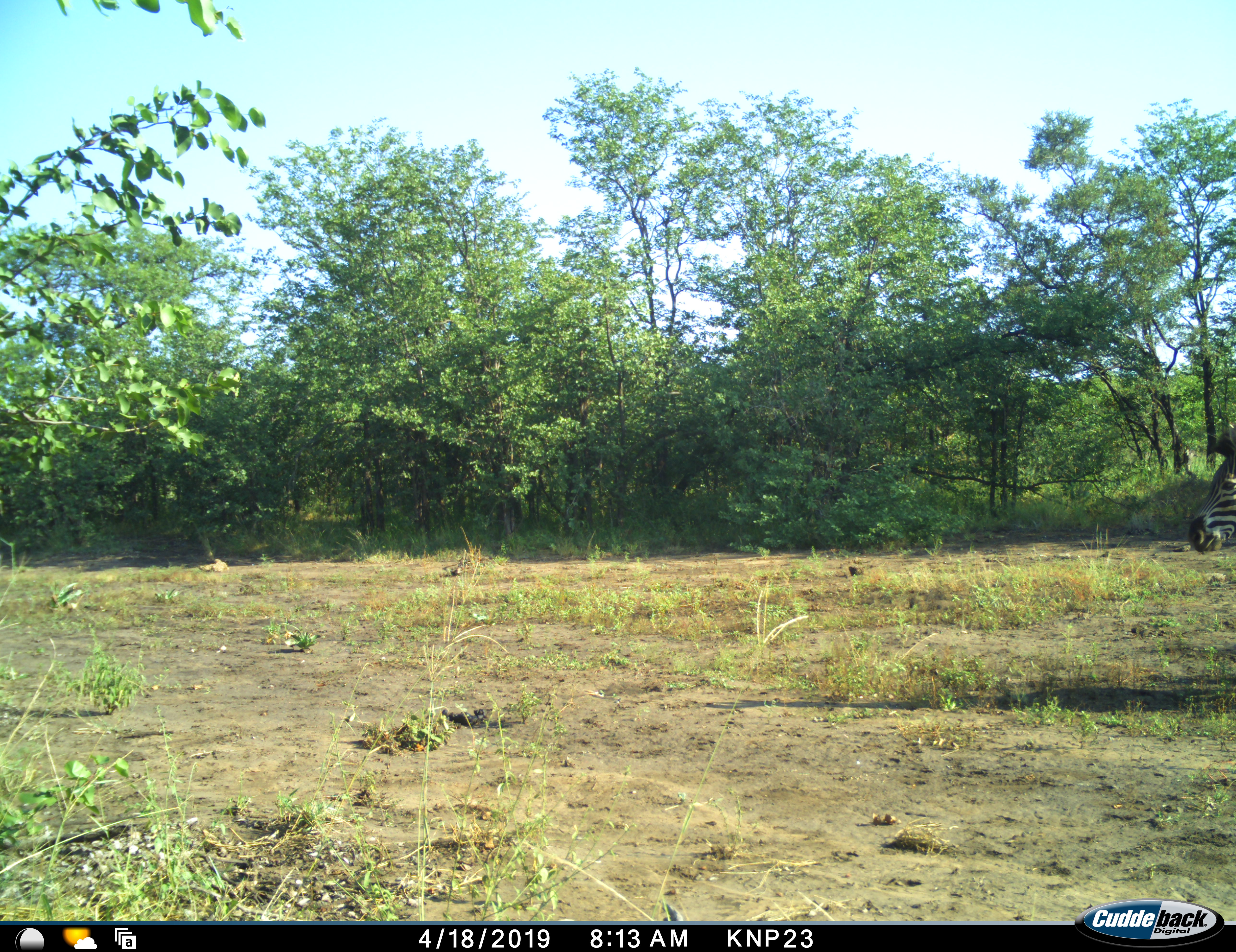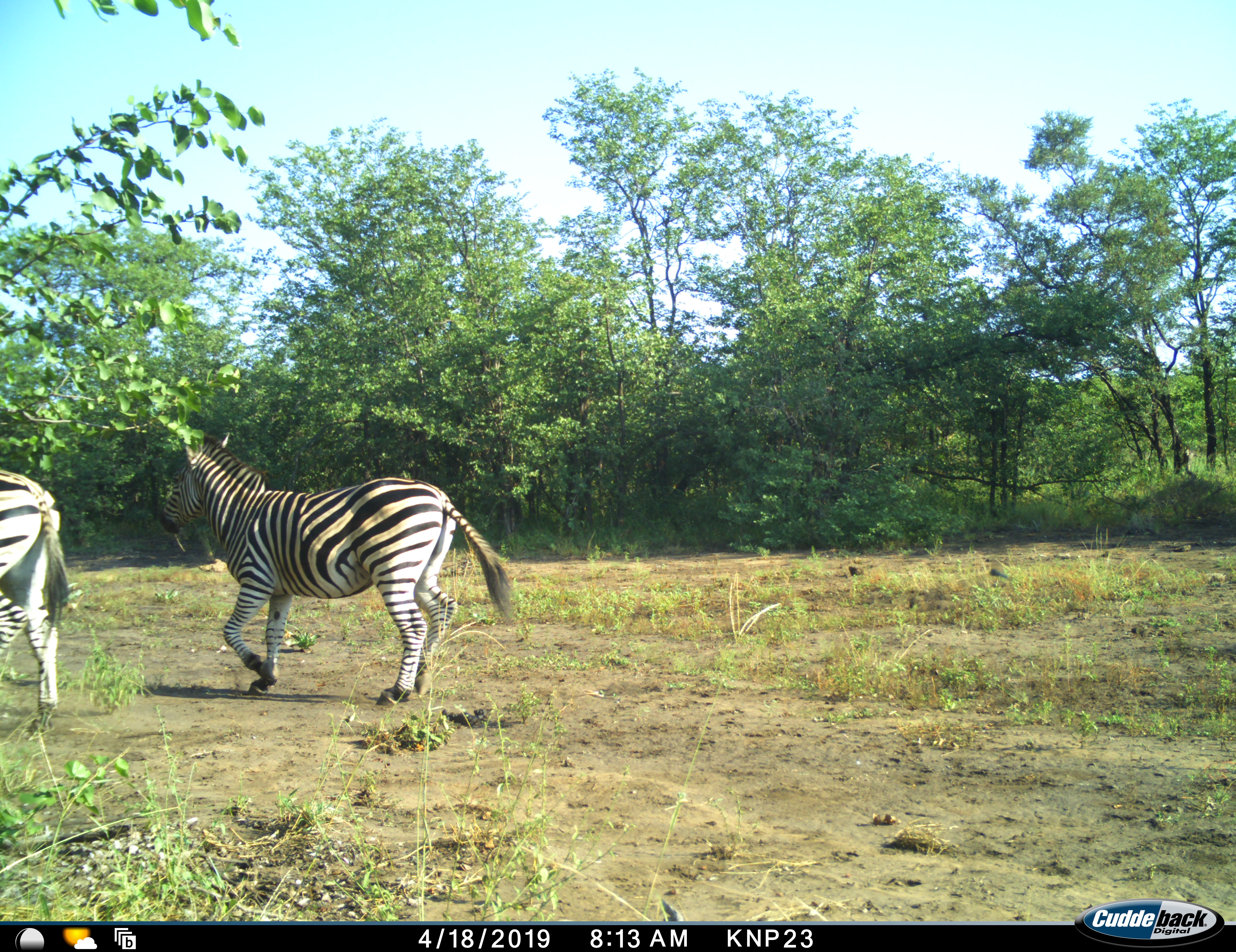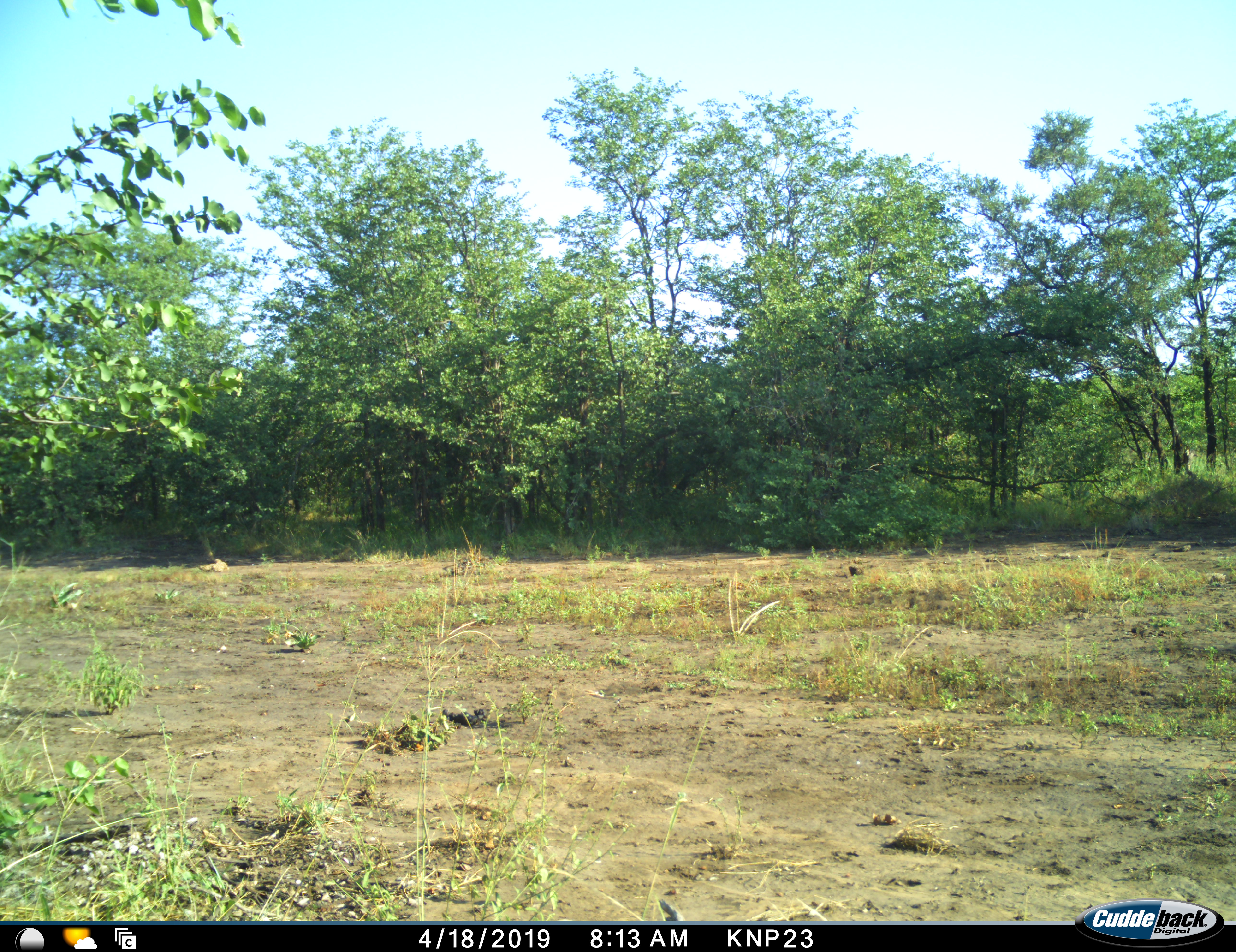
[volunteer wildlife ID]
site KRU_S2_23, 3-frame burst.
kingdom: Animalia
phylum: Chordata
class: Mammalia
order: Perissodactyla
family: Equidae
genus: Equus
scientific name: Equus quagga burchellii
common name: burchell's zebra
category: zebraburchells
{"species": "zebraburchells (burchell's zebra) (Equus quagga burchellii)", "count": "2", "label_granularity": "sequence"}